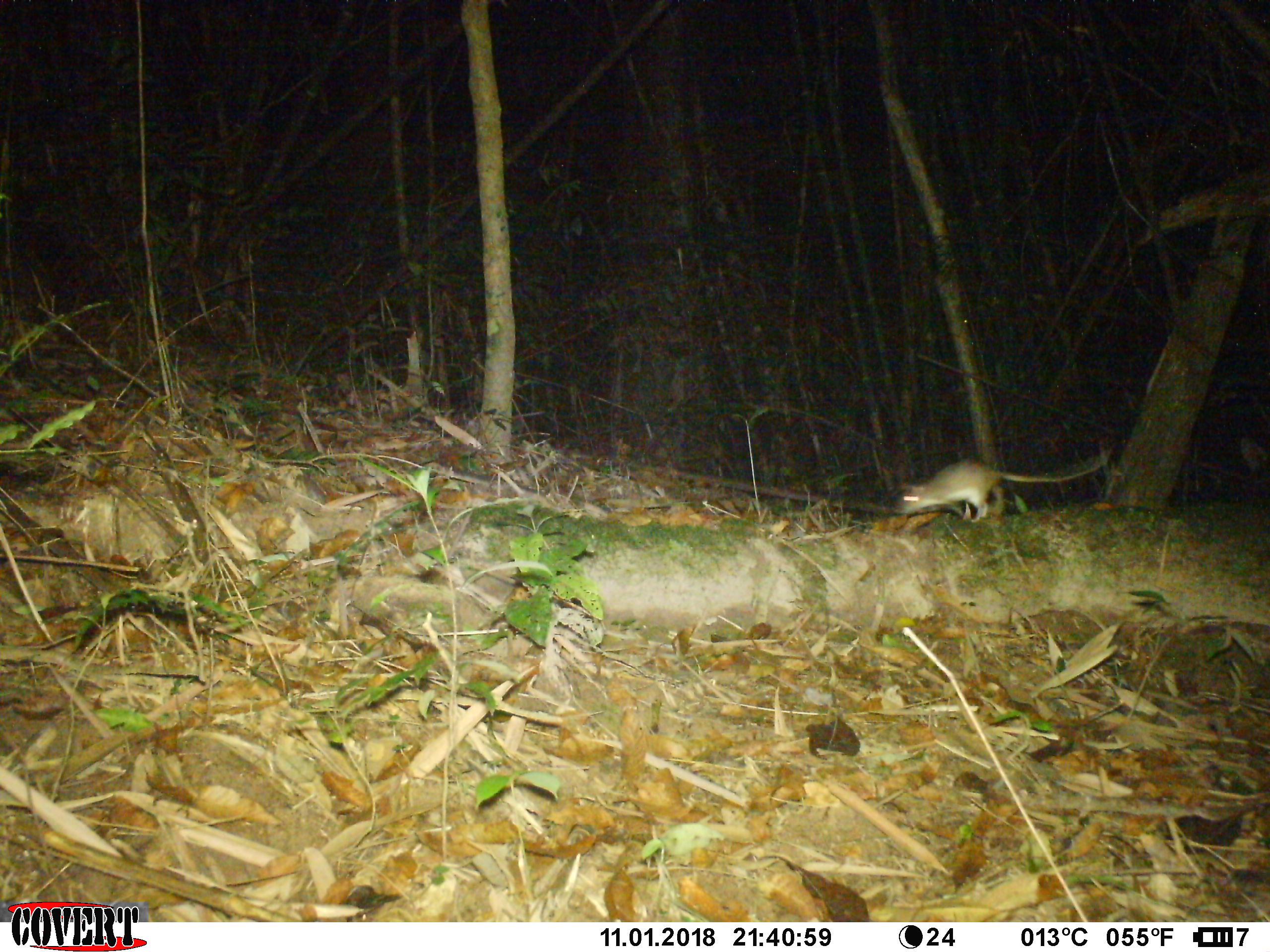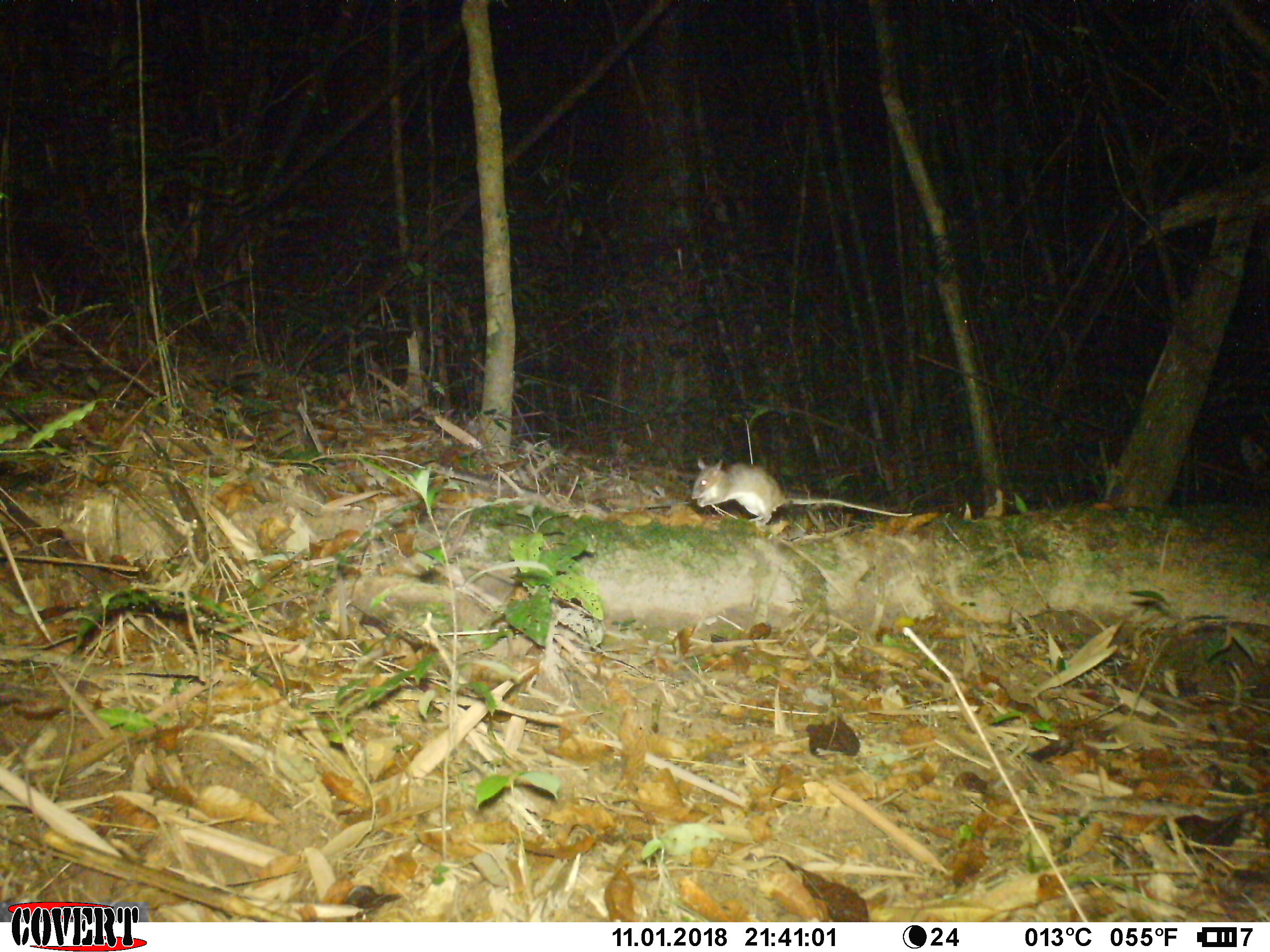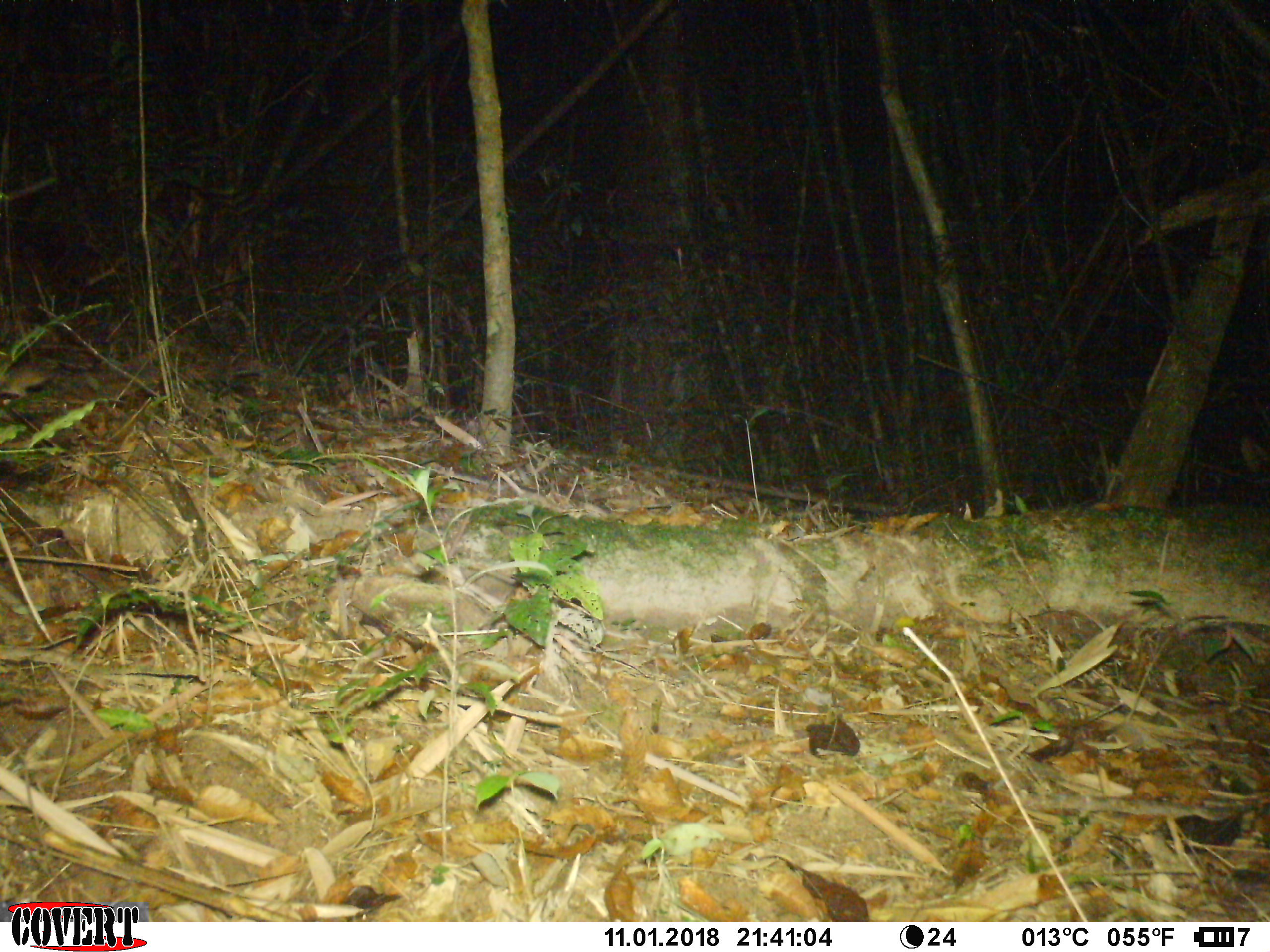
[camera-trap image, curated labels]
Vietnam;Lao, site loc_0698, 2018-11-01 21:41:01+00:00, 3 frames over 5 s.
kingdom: Animalia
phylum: Chordata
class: Mammalia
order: Rodentia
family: Muridae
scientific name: Muridae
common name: old-world mice and rats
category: unidentified murid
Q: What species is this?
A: Unidentified murid (old-world mice and rats) (Muridae).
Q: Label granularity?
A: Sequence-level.